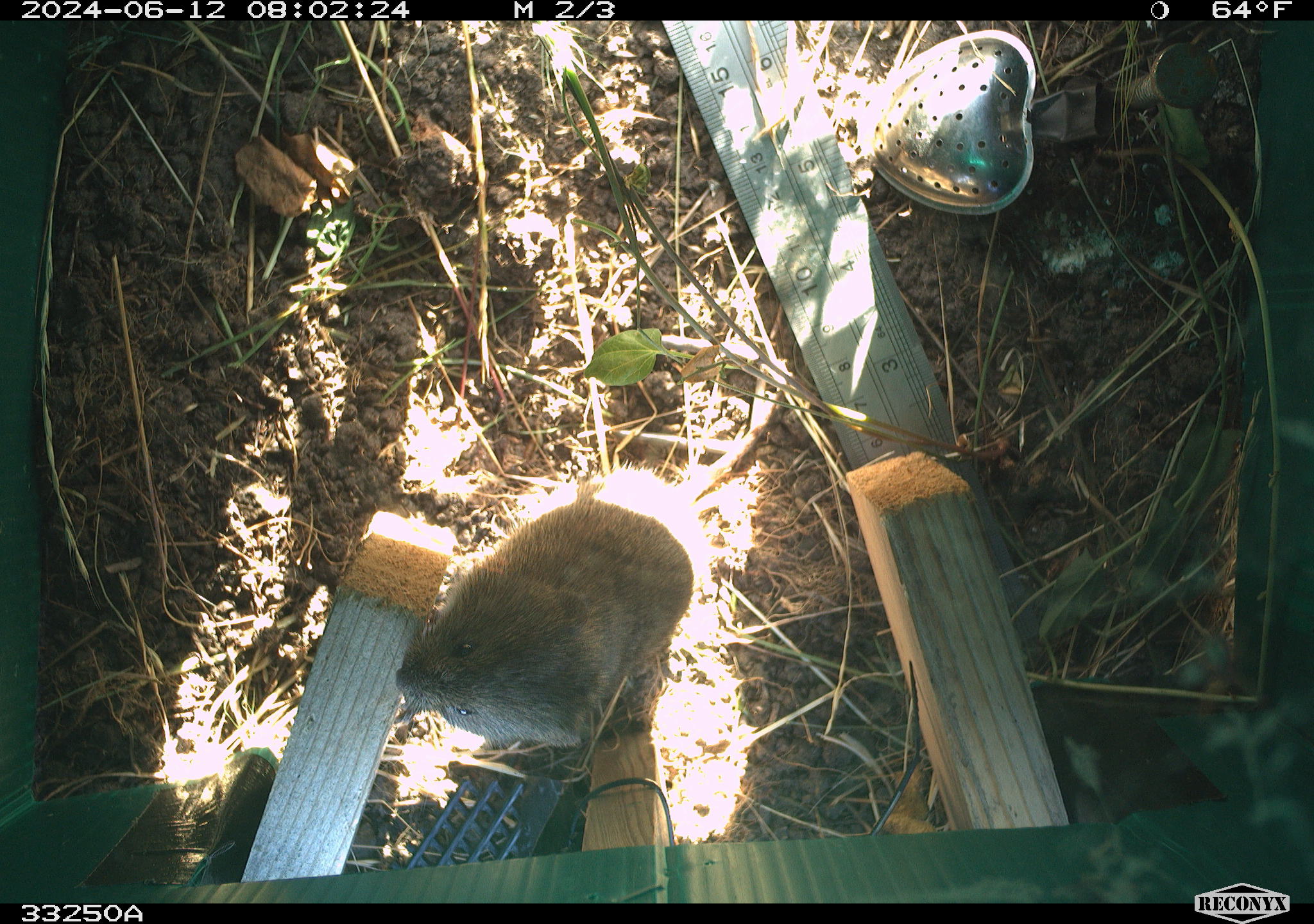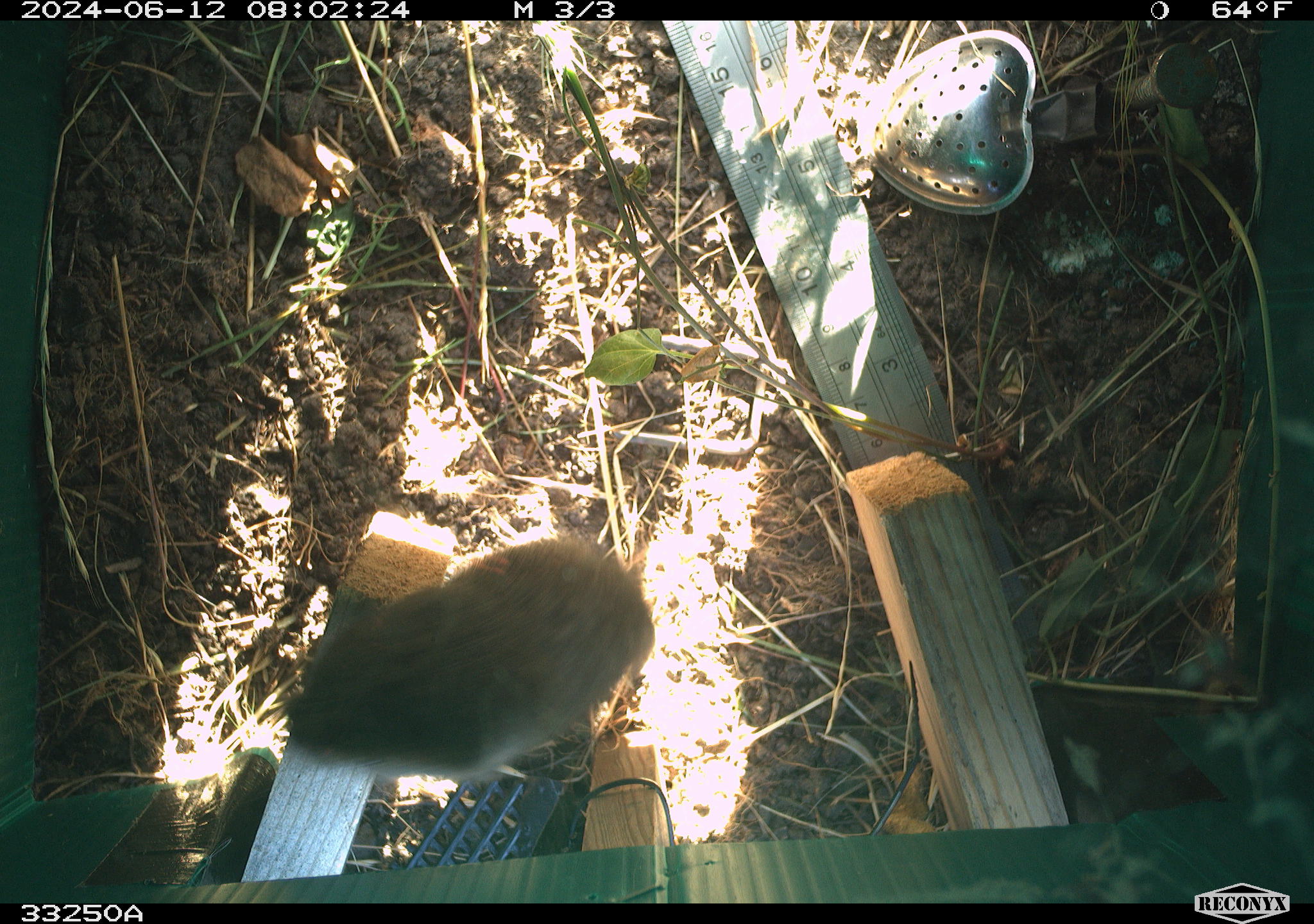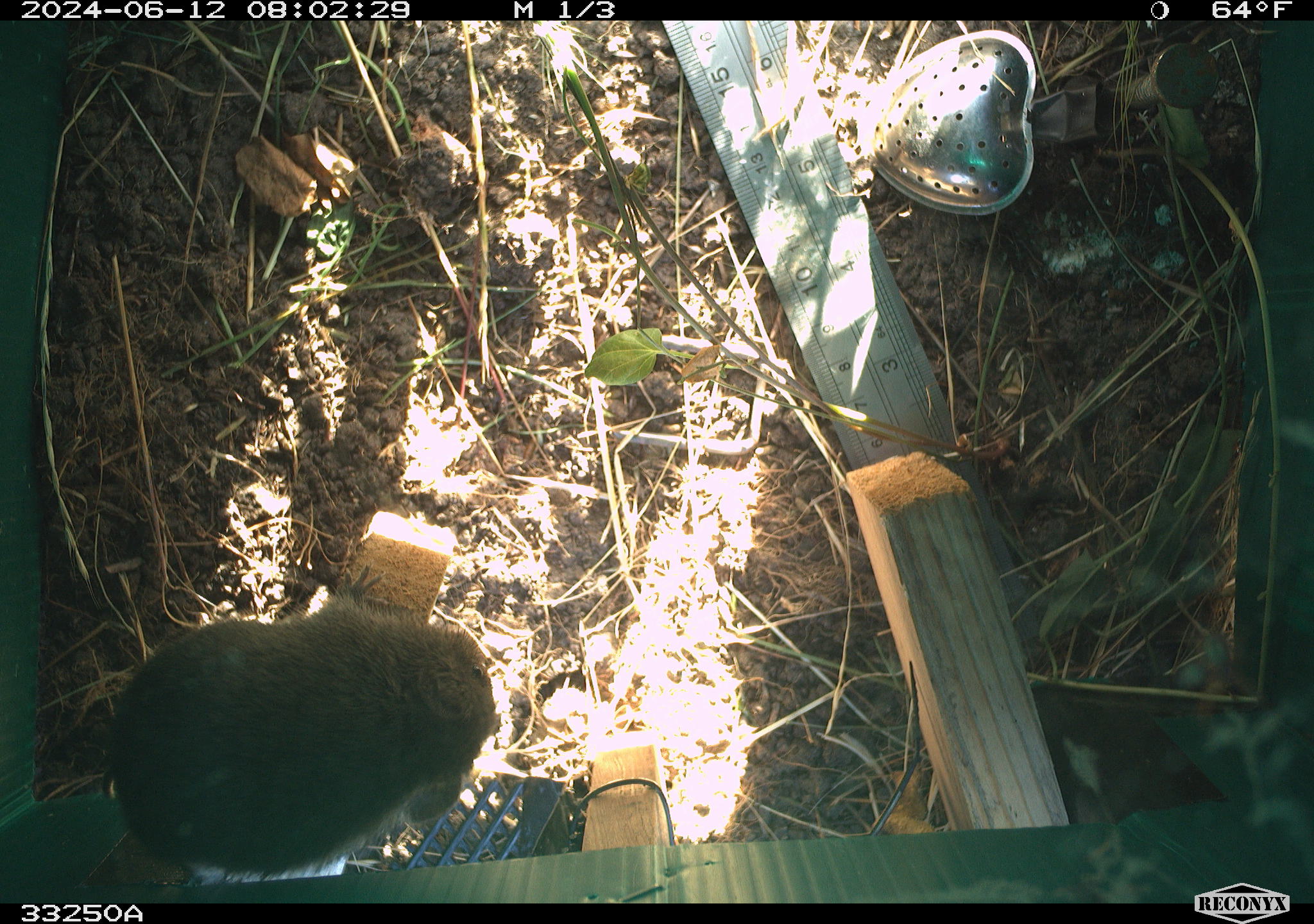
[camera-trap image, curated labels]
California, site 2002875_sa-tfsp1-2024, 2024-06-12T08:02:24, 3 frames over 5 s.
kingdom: Animalia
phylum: Chordata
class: Mammalia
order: Rodentia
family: Cricetidae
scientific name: Arvicolinae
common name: voles, lemmings, and muskrats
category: arvicolinae subfamily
Arvicolinae subfamily (voles, lemmings, and muskrats) (Arvicolinae).